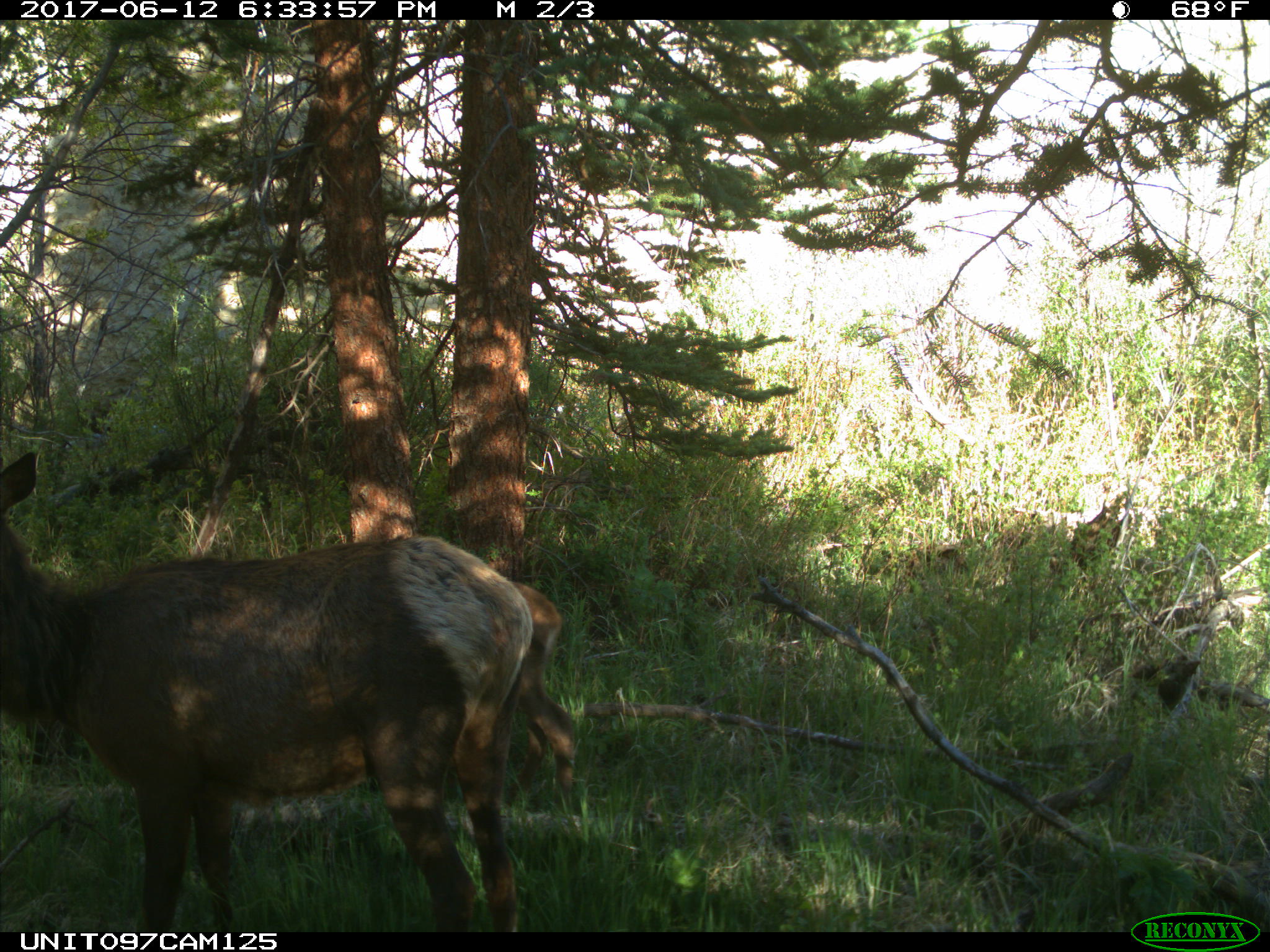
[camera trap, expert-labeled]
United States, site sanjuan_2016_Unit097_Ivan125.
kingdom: Animalia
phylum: Chordata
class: Mammalia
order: Artiodactyla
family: Cervidae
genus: Cervus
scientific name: Cervus elaphus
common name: red deer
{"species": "Cervus elaphus (red deer)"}